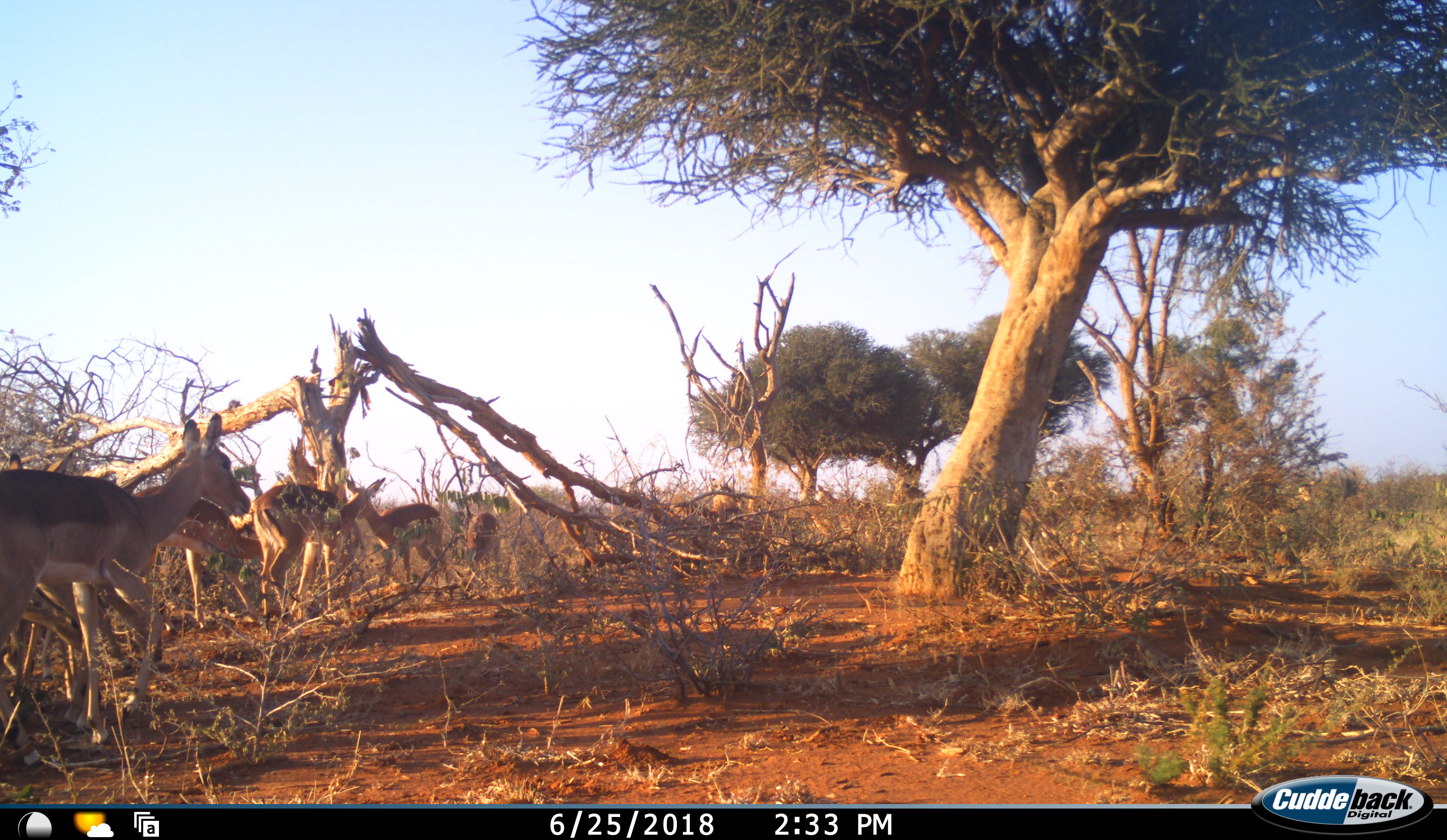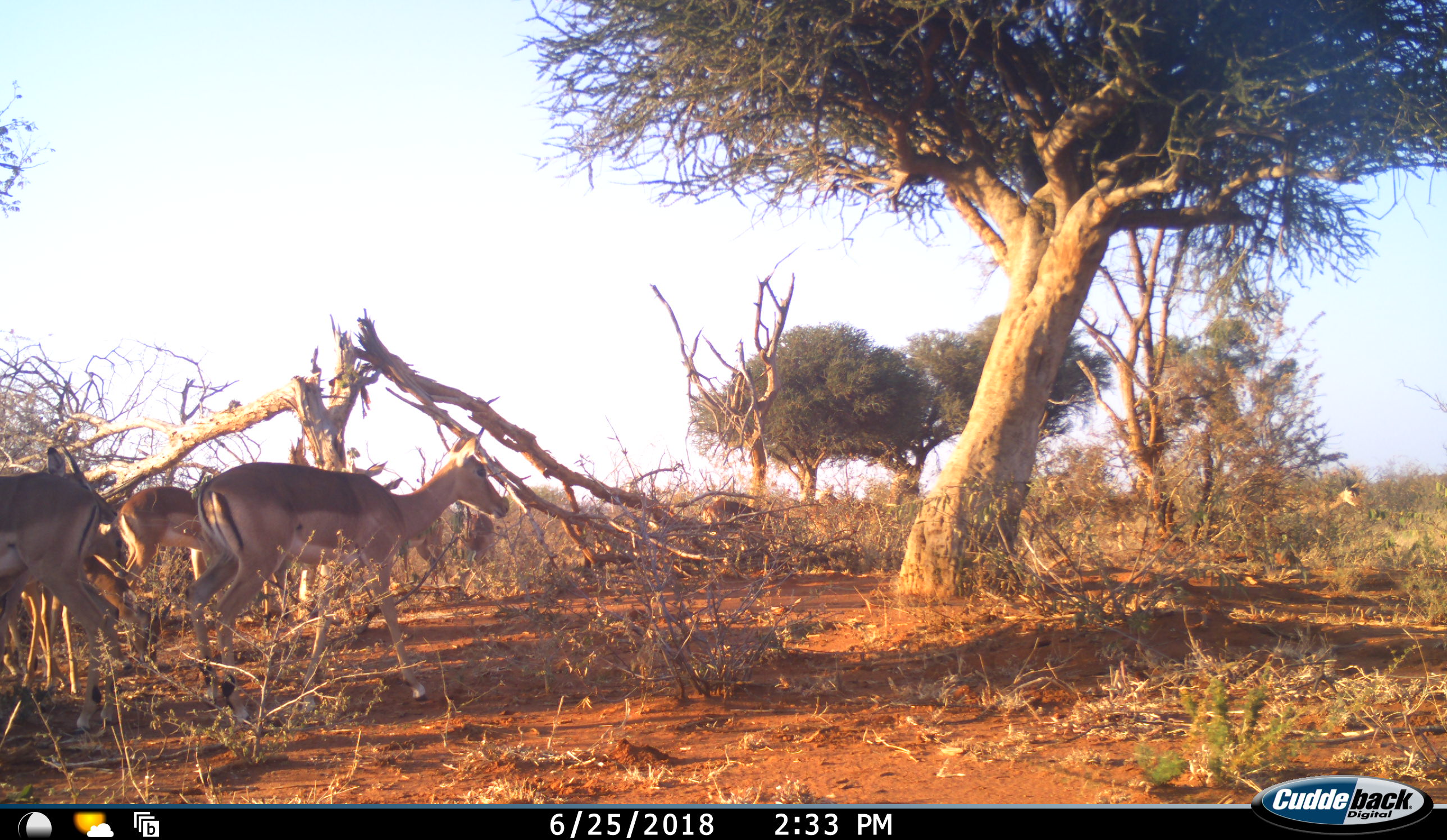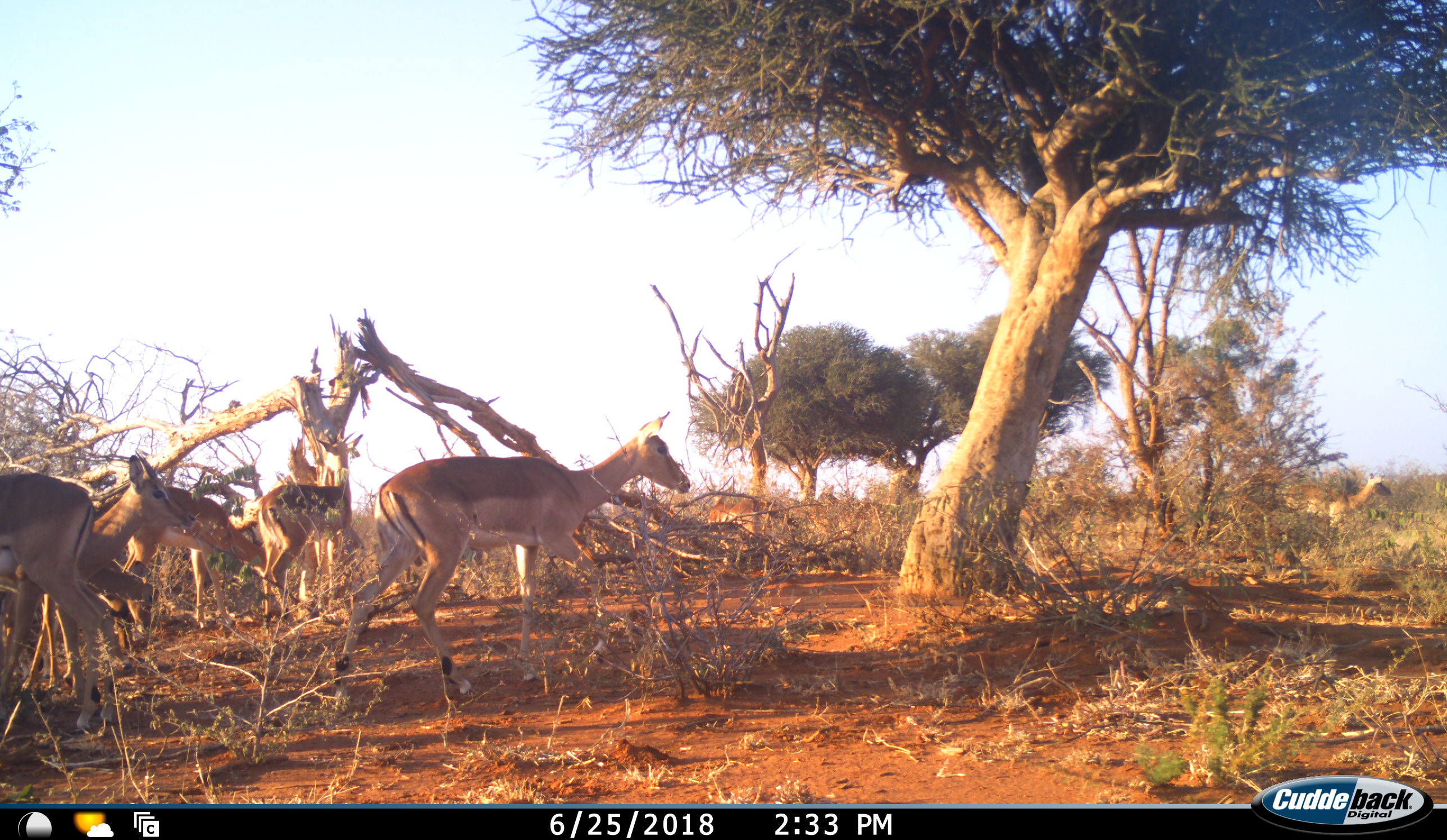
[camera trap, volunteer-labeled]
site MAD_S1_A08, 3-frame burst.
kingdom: Animalia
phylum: Chordata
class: Mammalia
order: Artiodactyla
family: Bovidae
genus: Aepyceros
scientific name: Aepyceros melampus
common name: impala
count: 7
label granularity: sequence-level